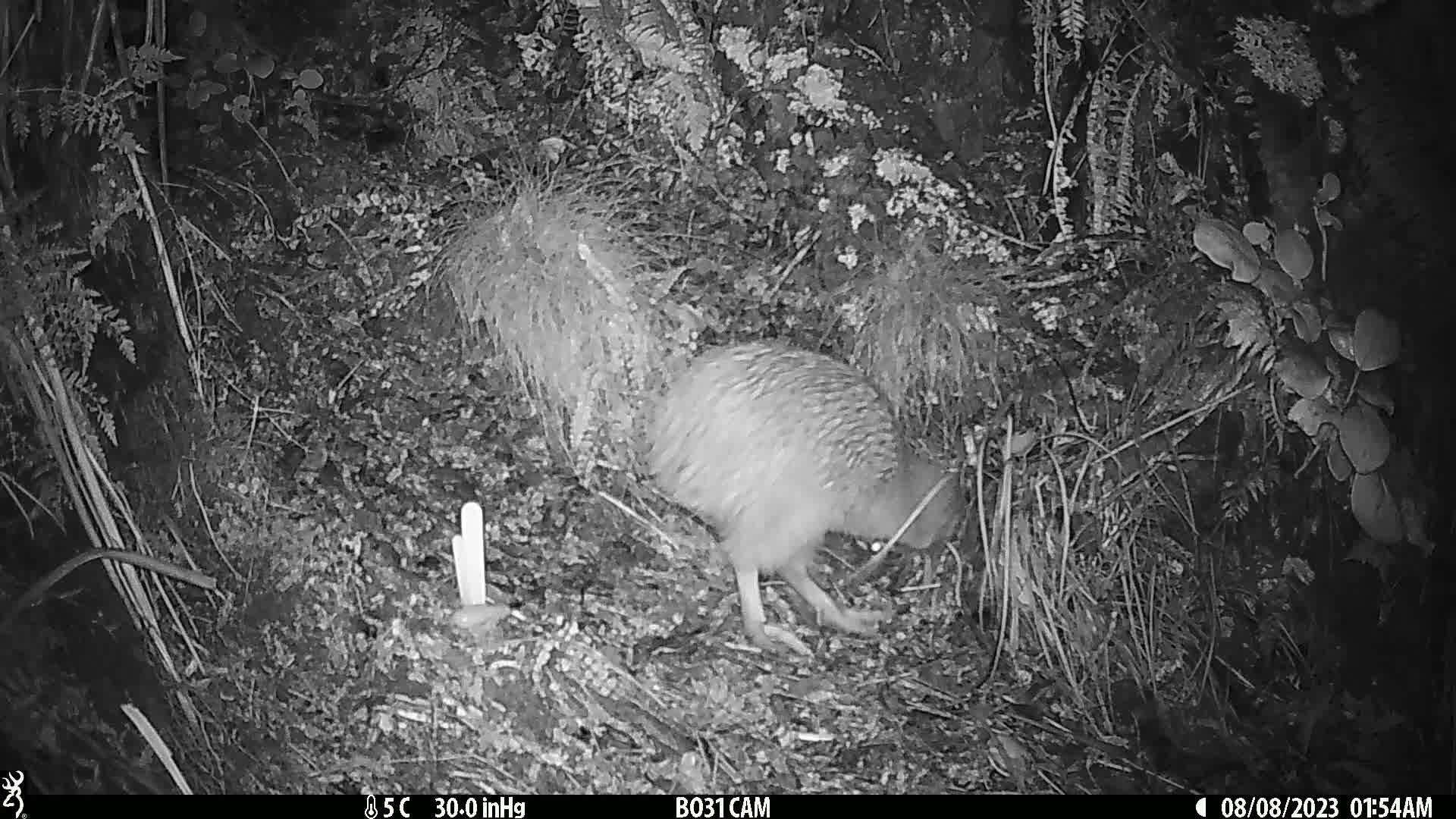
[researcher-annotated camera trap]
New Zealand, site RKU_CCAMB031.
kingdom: Animalia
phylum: Chordata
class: Aves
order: Apterygiformes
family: Apterygidae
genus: Apteryx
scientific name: Apteryx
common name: kiwi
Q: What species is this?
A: Kiwi (Apteryx).